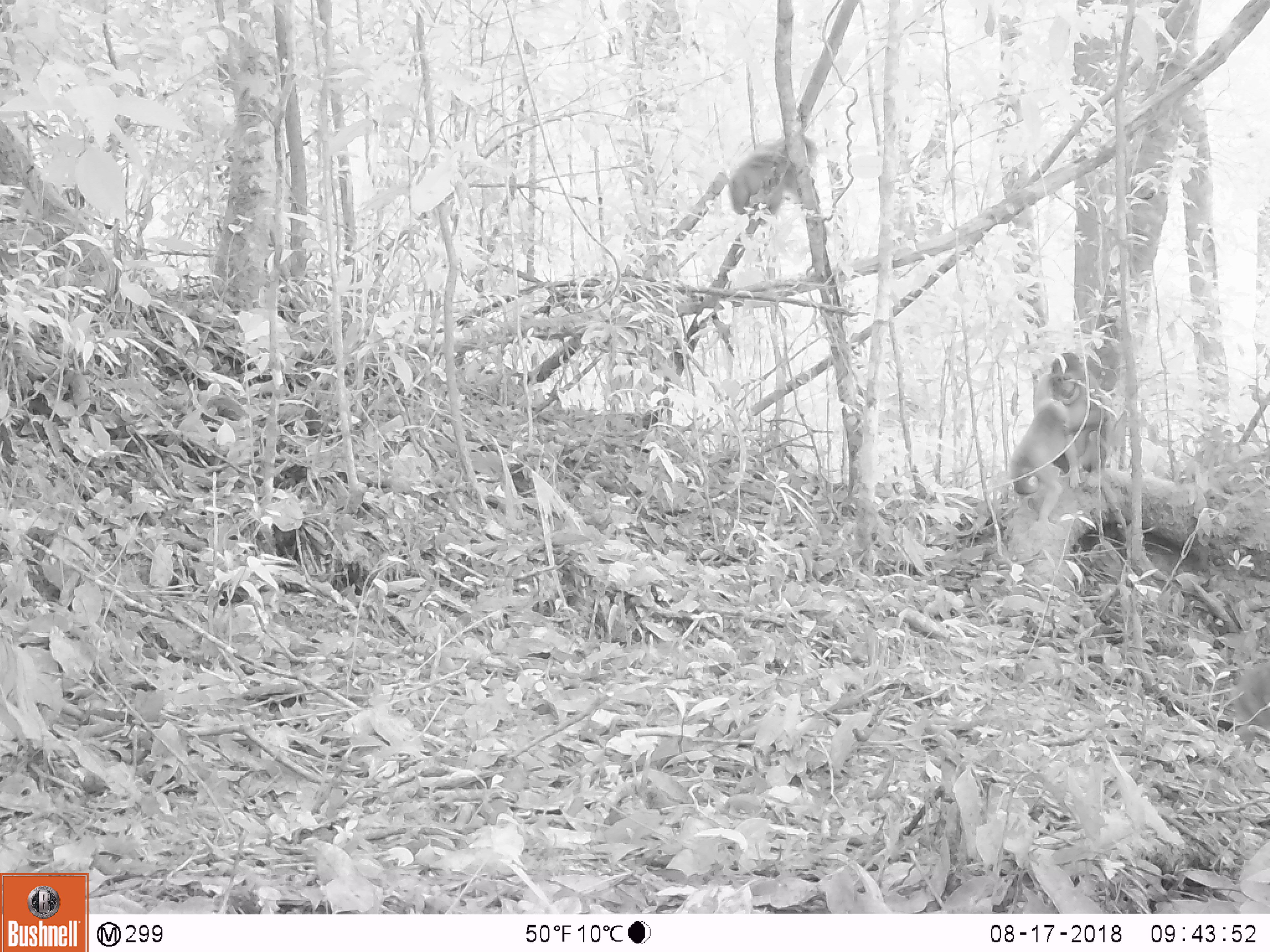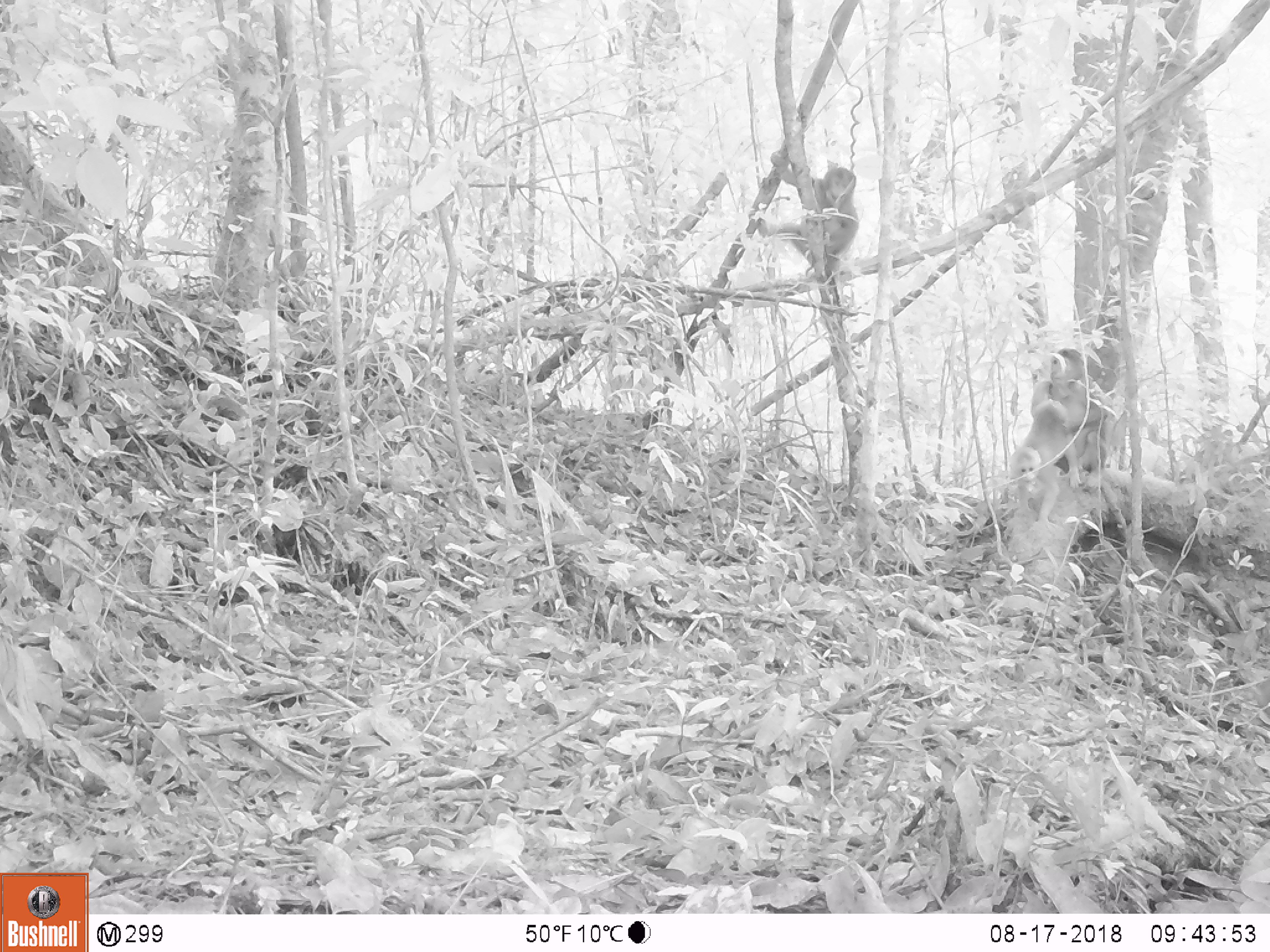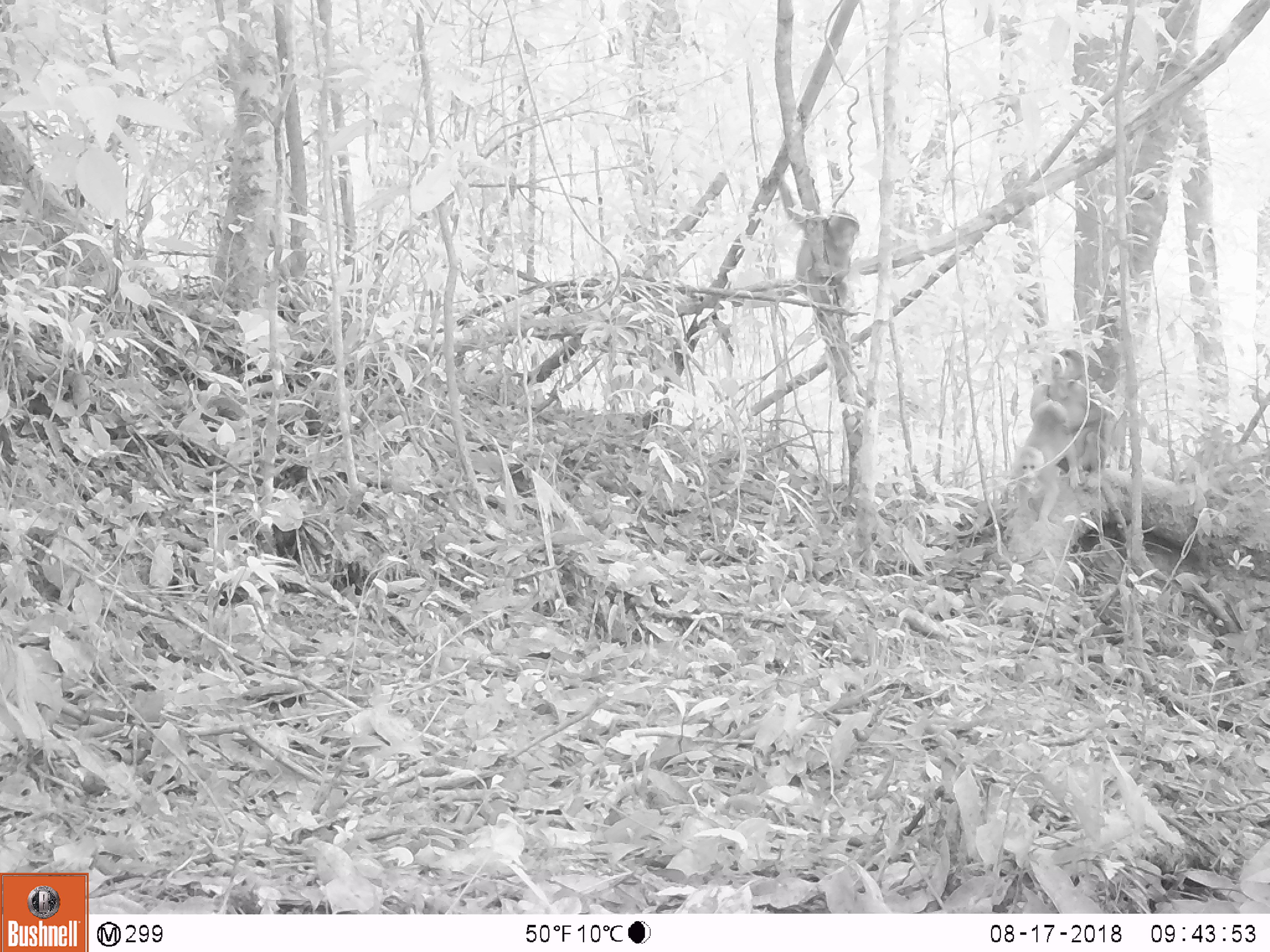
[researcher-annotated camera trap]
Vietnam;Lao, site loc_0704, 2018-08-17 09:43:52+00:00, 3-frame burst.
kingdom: Animalia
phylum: Chordata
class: Mammalia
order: Primates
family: Cercopithecidae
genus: Macaca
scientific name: Macaca arctoides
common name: stump-tailed macaque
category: stump tailed macaque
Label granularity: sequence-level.